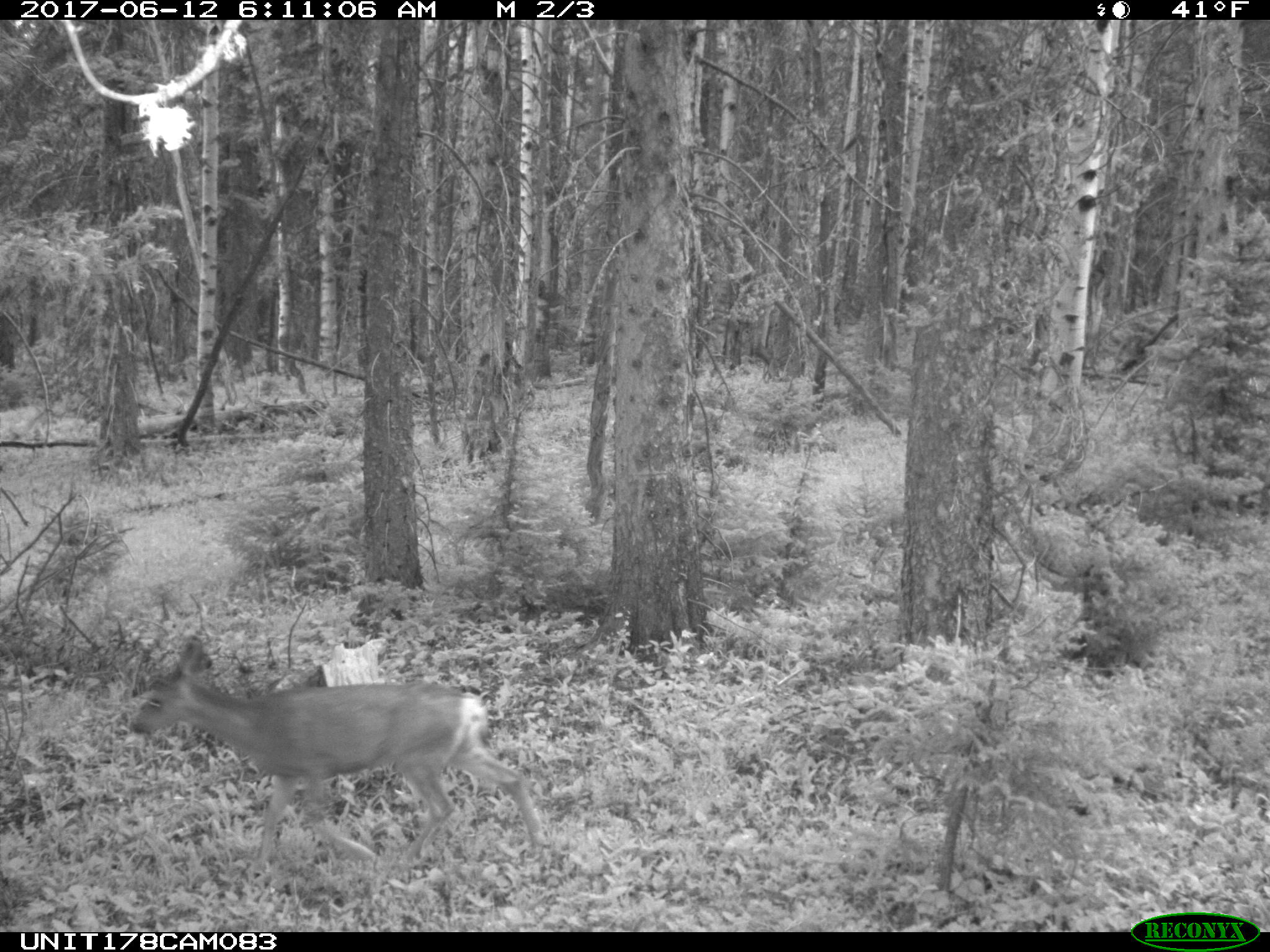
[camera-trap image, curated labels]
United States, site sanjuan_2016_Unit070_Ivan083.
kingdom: Animalia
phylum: Chordata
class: Mammalia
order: Artiodactyla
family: Cervidae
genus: Odocoileus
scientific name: Odocoileus hemionus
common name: mule deer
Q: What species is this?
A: Odocoileus hemionus (mule deer).